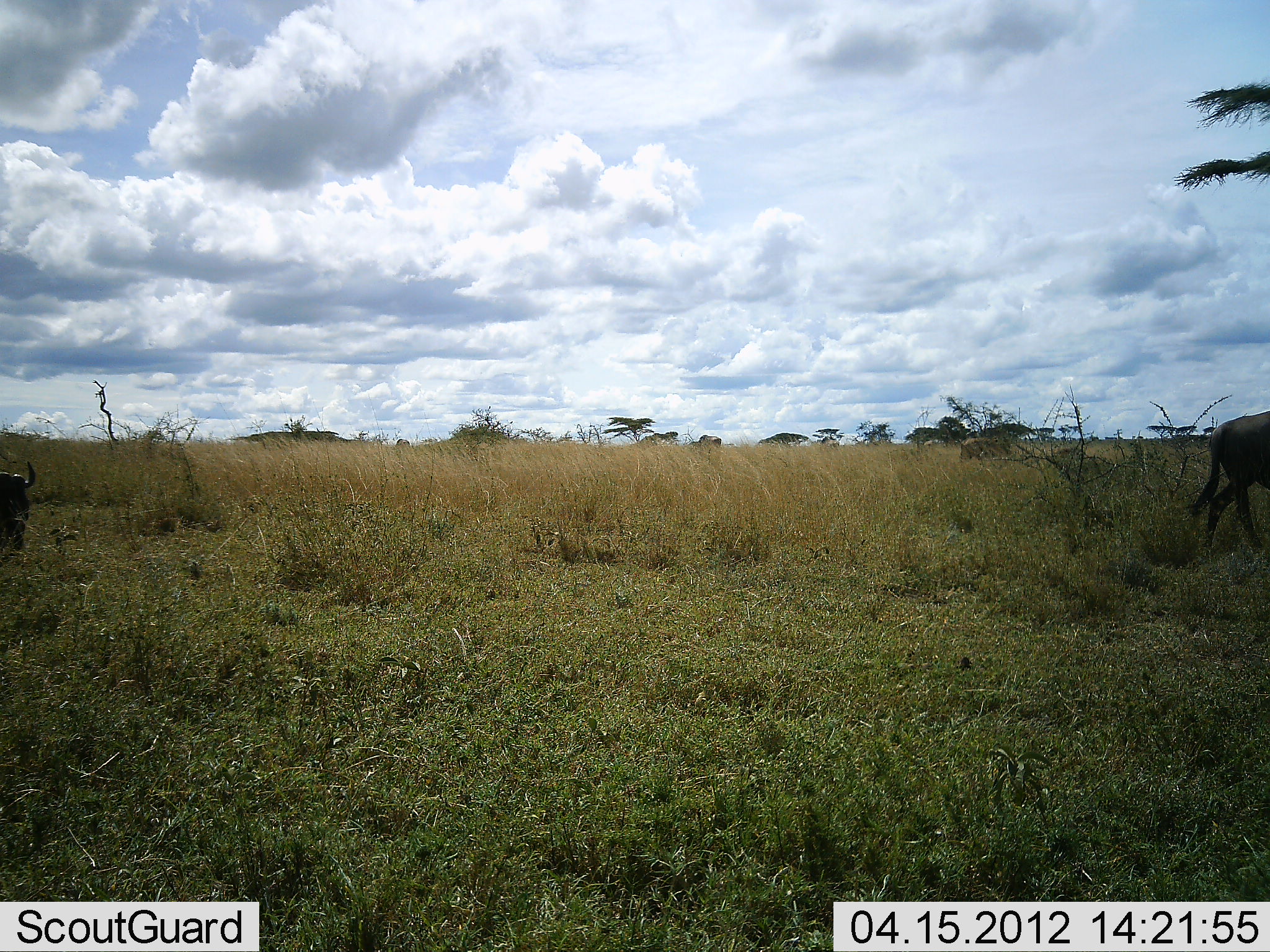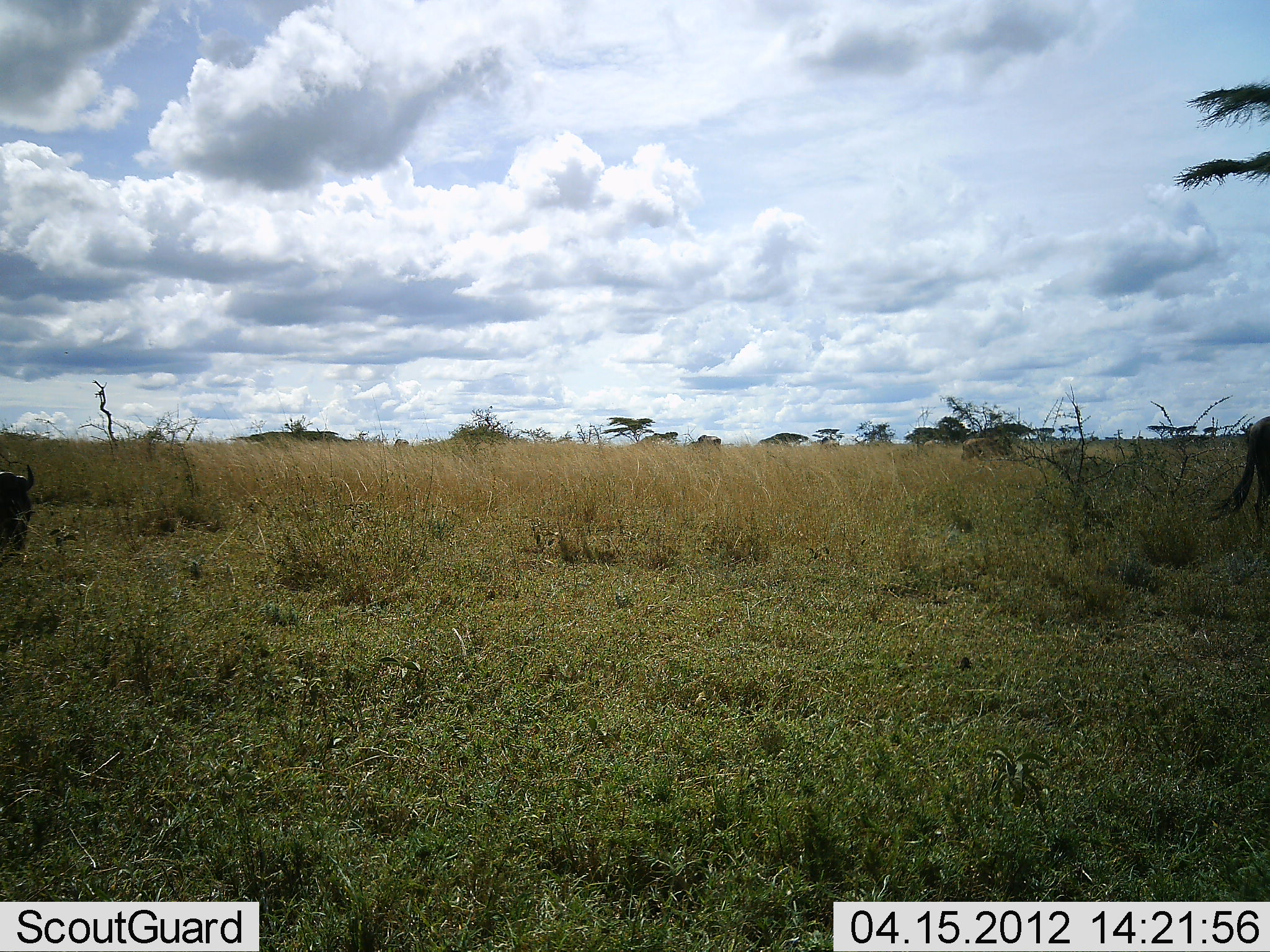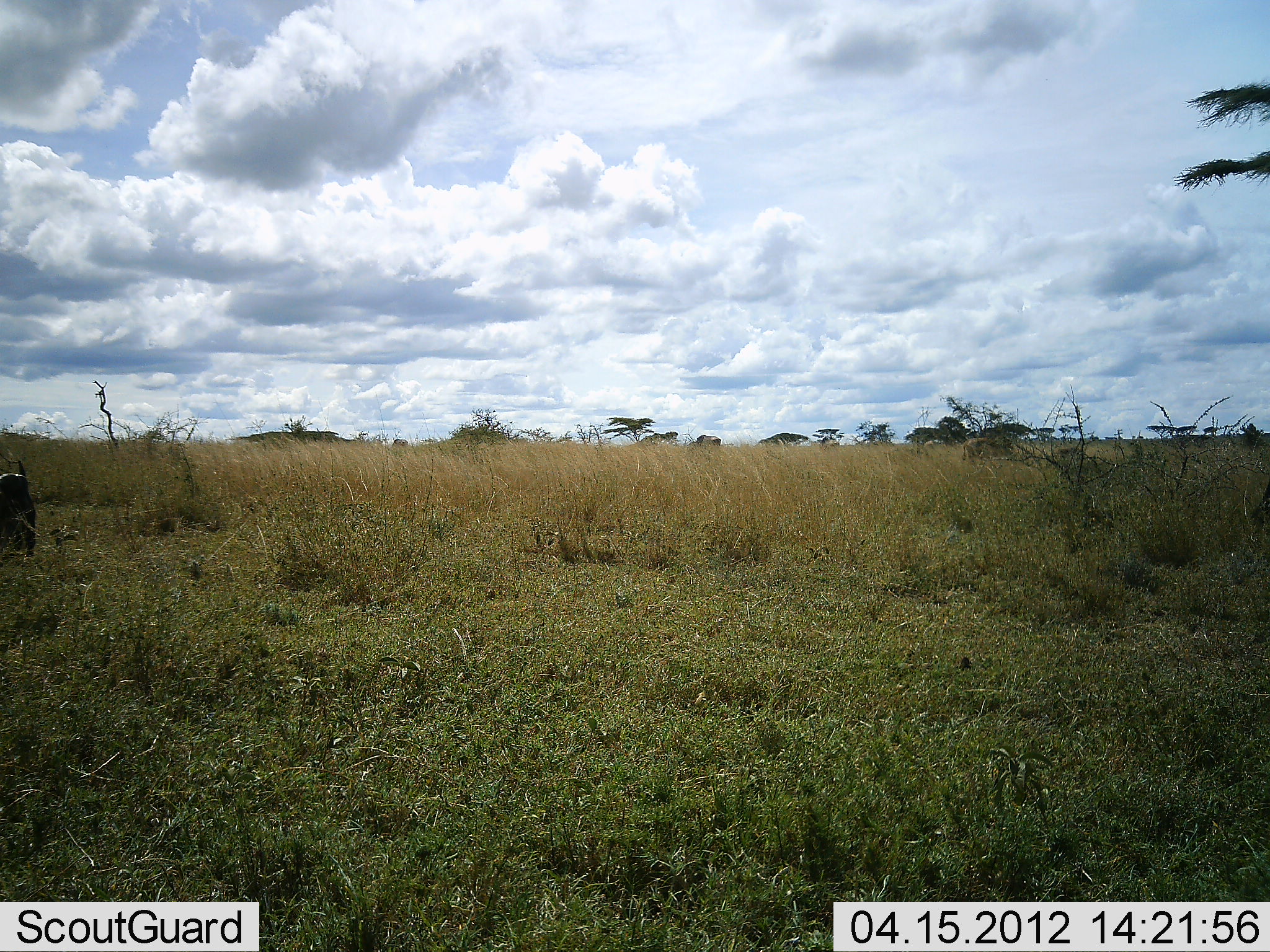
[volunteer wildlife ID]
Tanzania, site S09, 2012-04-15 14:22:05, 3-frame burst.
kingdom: Animalia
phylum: Chordata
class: Mammalia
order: Artiodactyla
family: Bovidae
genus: Connochaetes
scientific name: Connochaetes taurinus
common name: blue wildebeest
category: wildebeest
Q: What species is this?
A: Wildebeest (blue wildebeest) (Connochaetes taurinus).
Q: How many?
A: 2.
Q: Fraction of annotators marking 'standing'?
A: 19%.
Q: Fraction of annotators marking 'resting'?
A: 6%.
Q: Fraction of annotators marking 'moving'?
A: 88%.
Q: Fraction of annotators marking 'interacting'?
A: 0%.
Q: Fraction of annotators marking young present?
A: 0%.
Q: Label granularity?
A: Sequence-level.